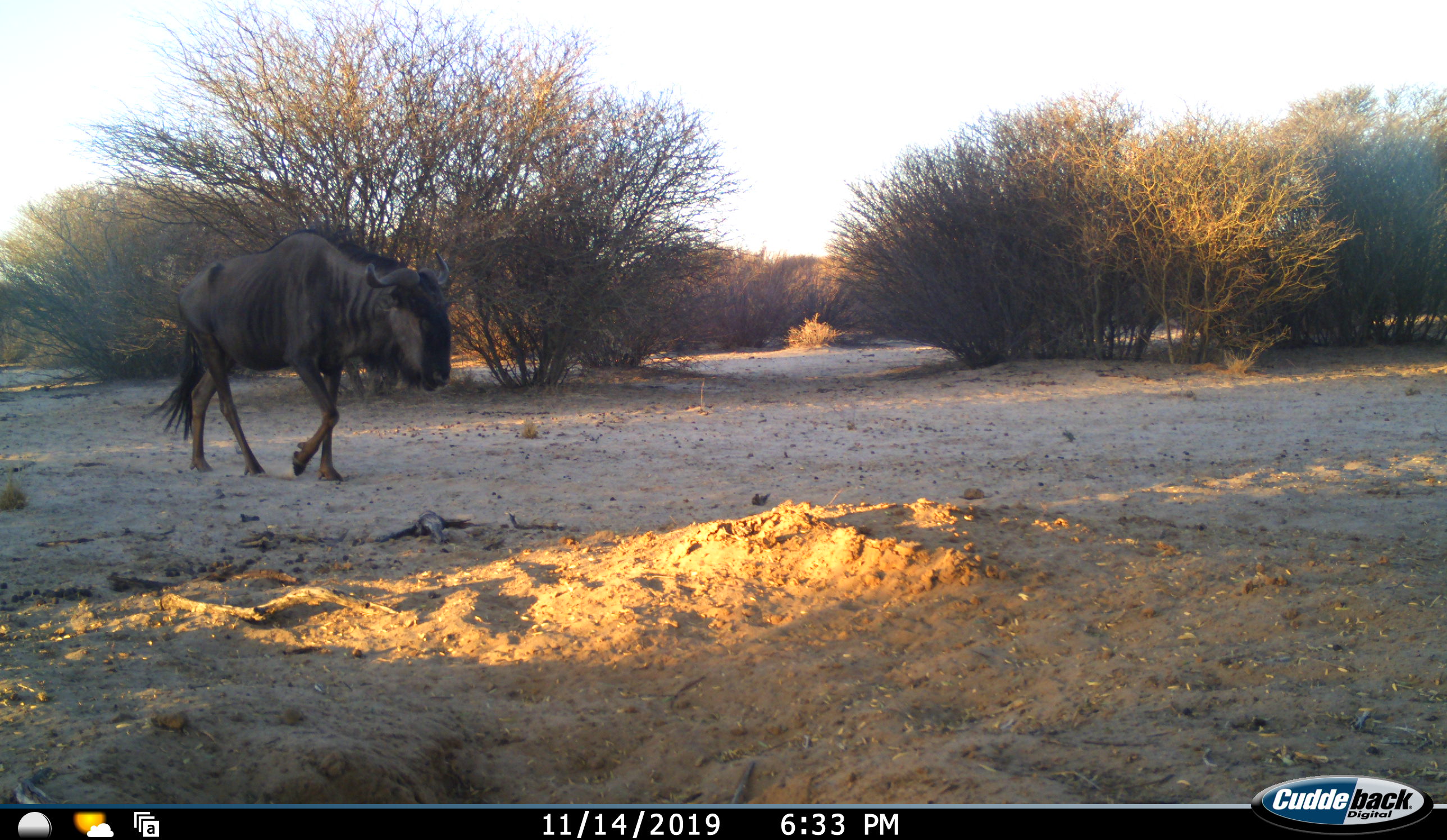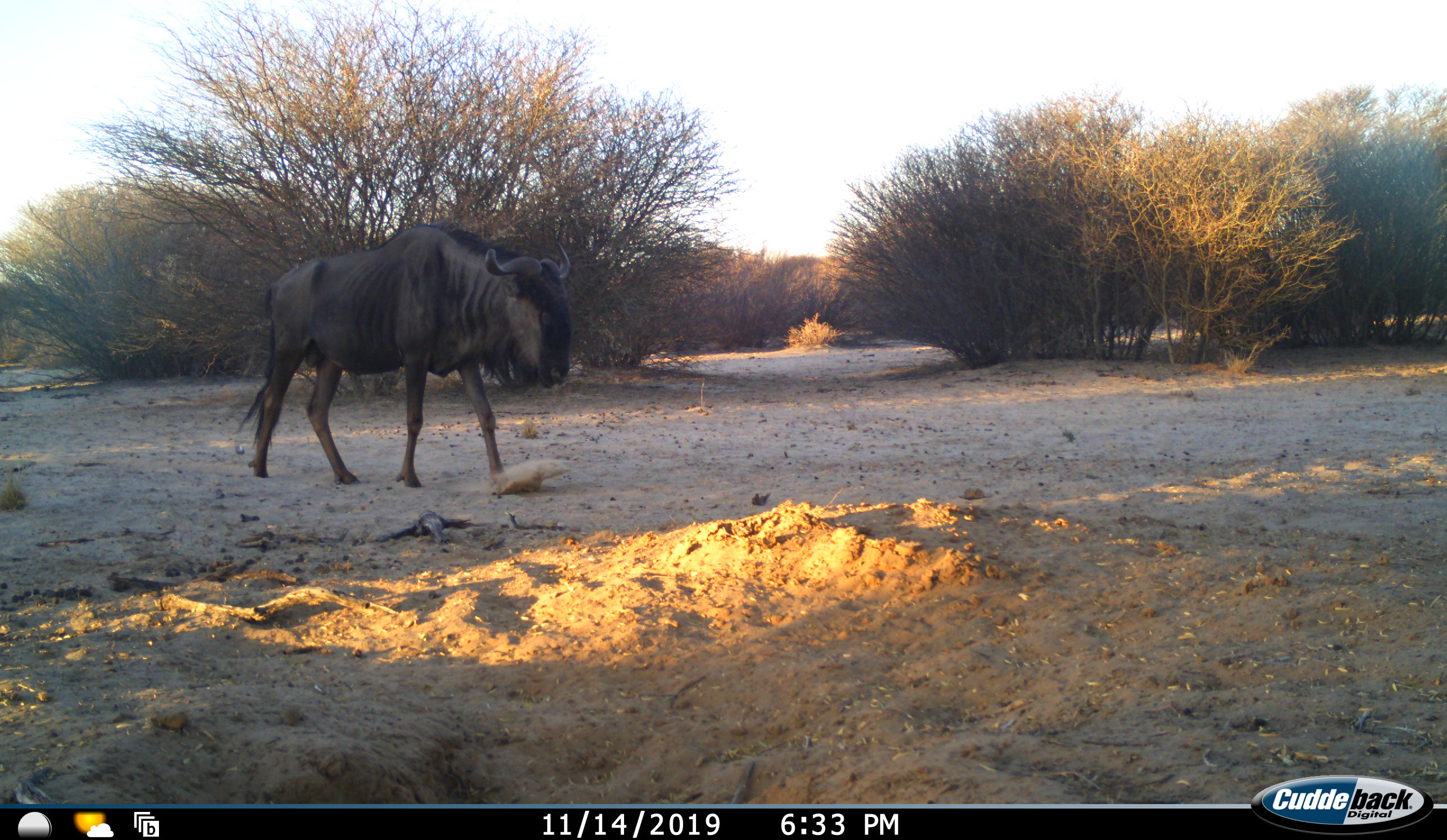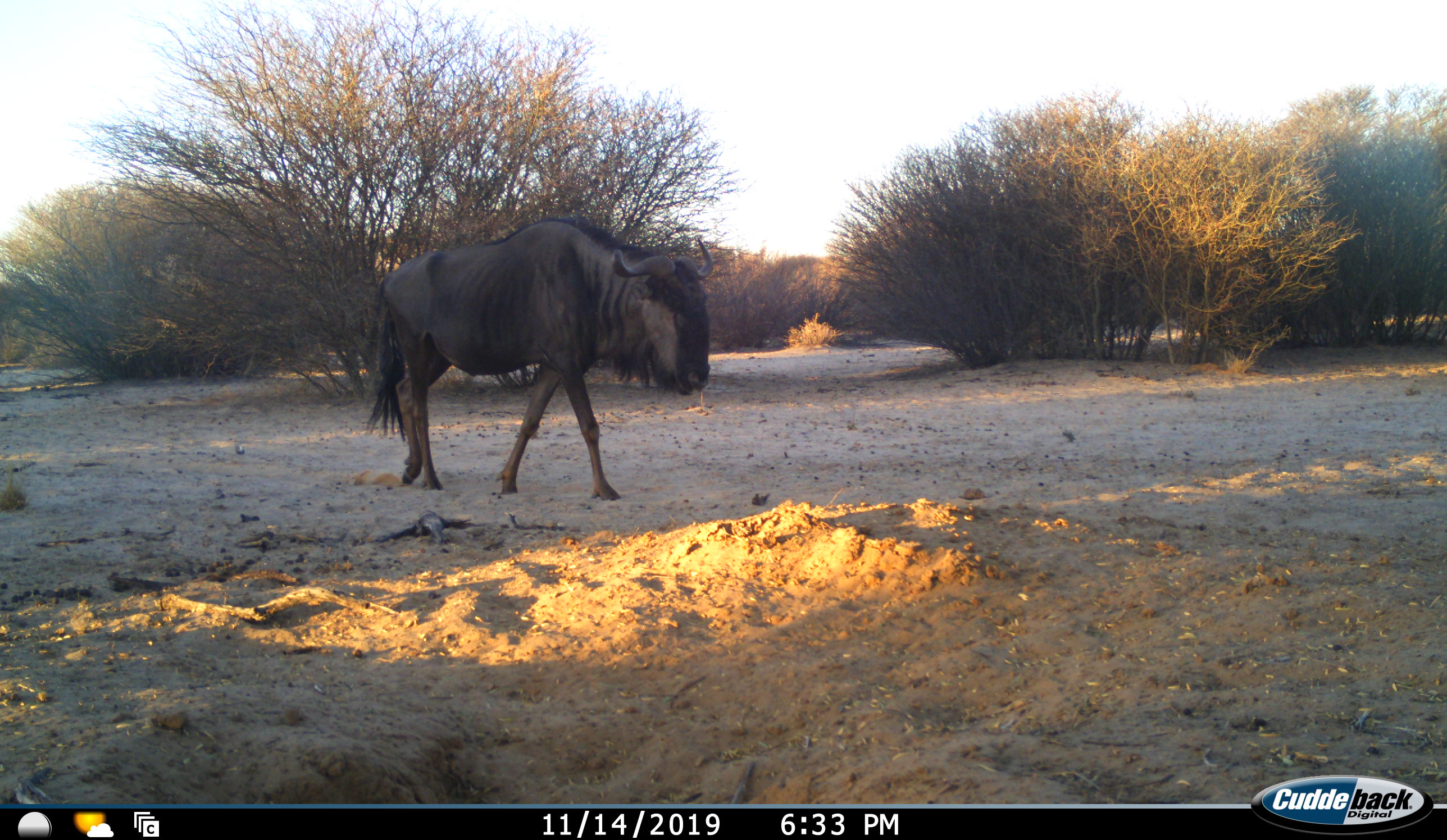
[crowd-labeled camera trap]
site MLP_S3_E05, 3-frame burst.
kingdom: Animalia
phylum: Chordata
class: Mammalia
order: Artiodactyla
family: Bovidae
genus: Connochaetes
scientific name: Connochaetes taurinus taurinus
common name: blue wildebeest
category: wildebeestblue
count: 1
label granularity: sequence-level